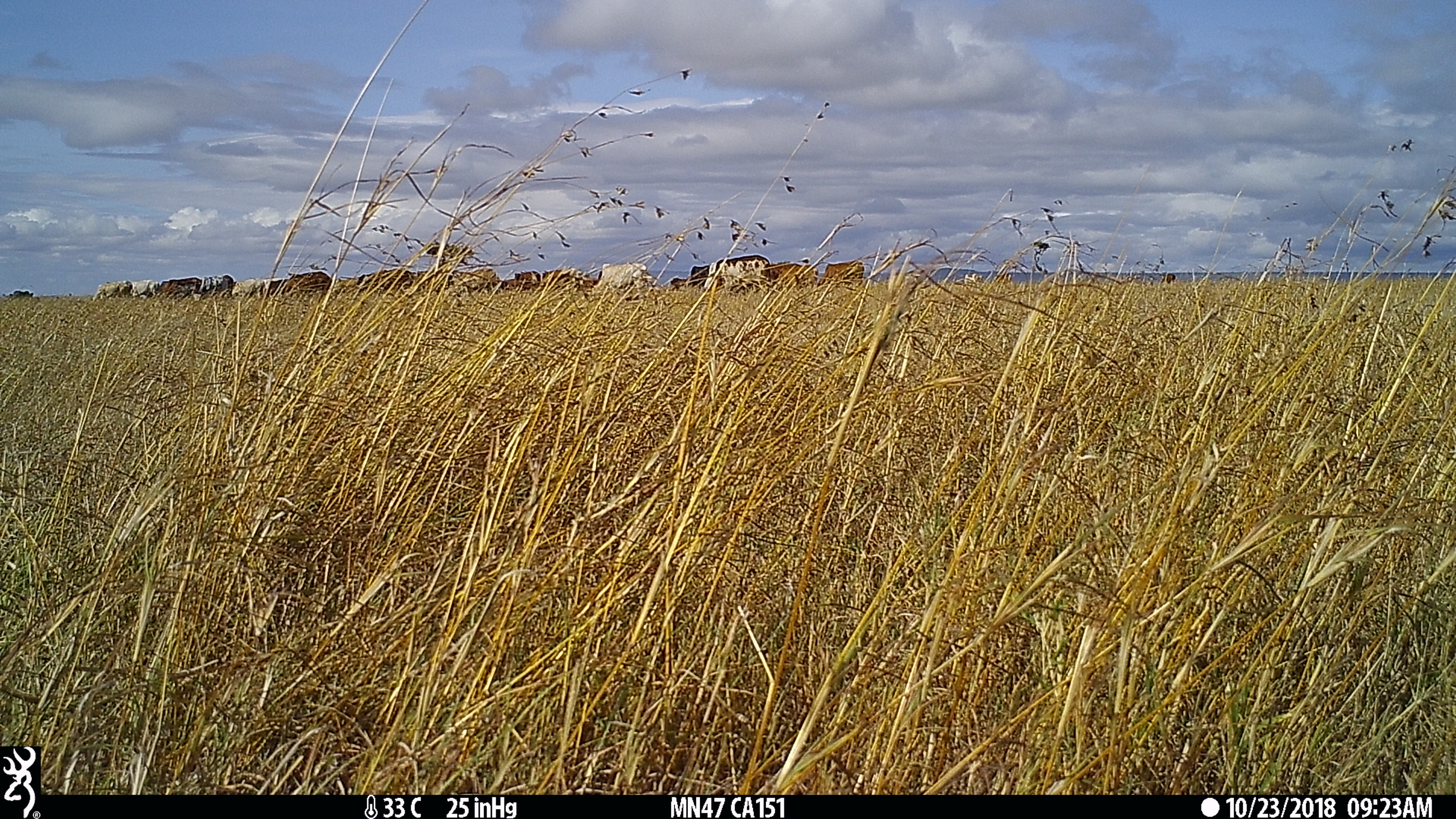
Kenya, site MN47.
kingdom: Animalia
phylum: Chordata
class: Mammalia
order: Artiodactyla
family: Bovidae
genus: Bos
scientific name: Bos taurus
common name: cattle